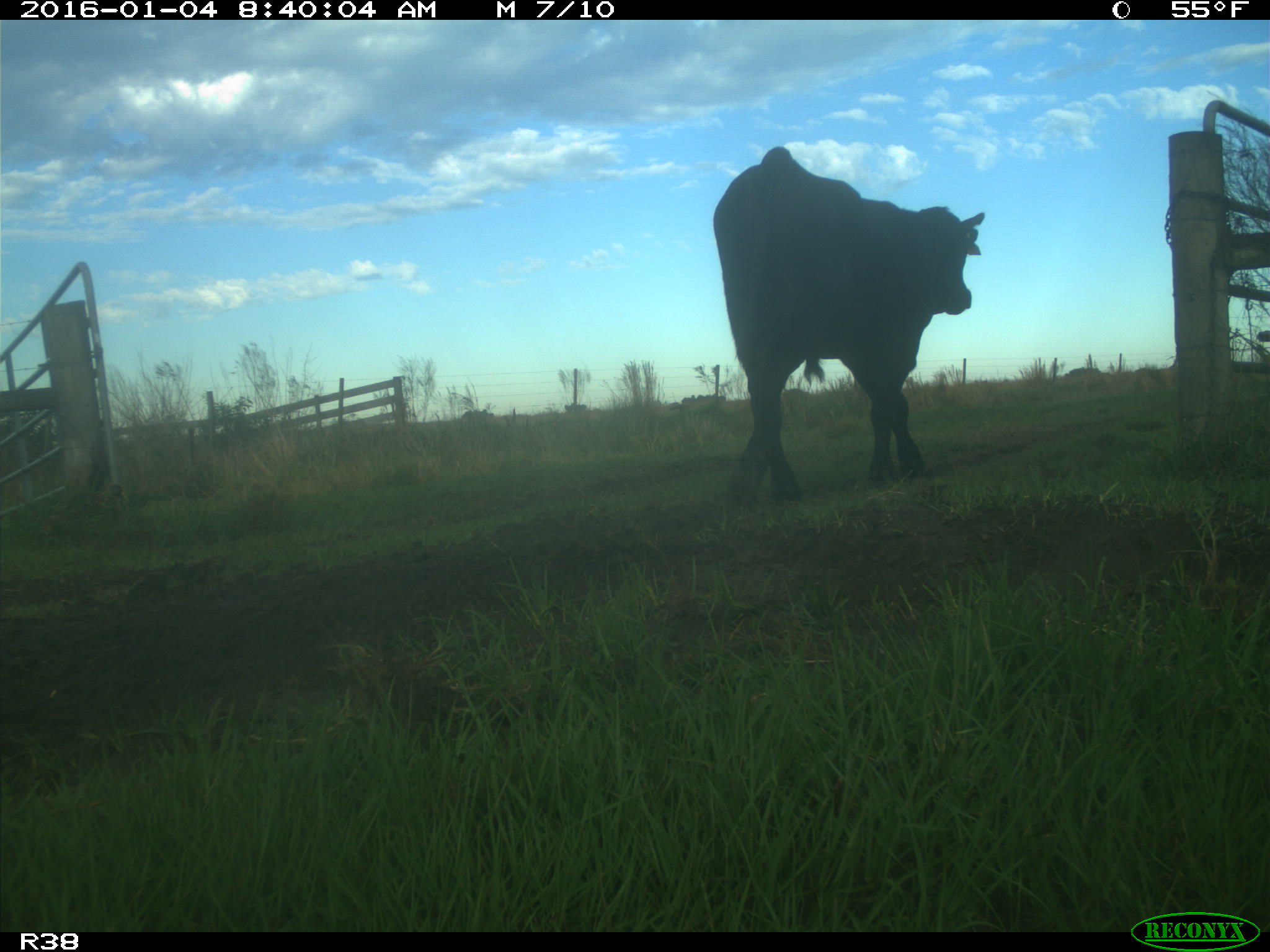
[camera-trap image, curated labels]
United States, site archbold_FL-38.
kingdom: Animalia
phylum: Chordata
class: Mammalia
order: Artiodactyla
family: Bovidae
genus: Bos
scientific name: Bos taurus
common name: domestic cow